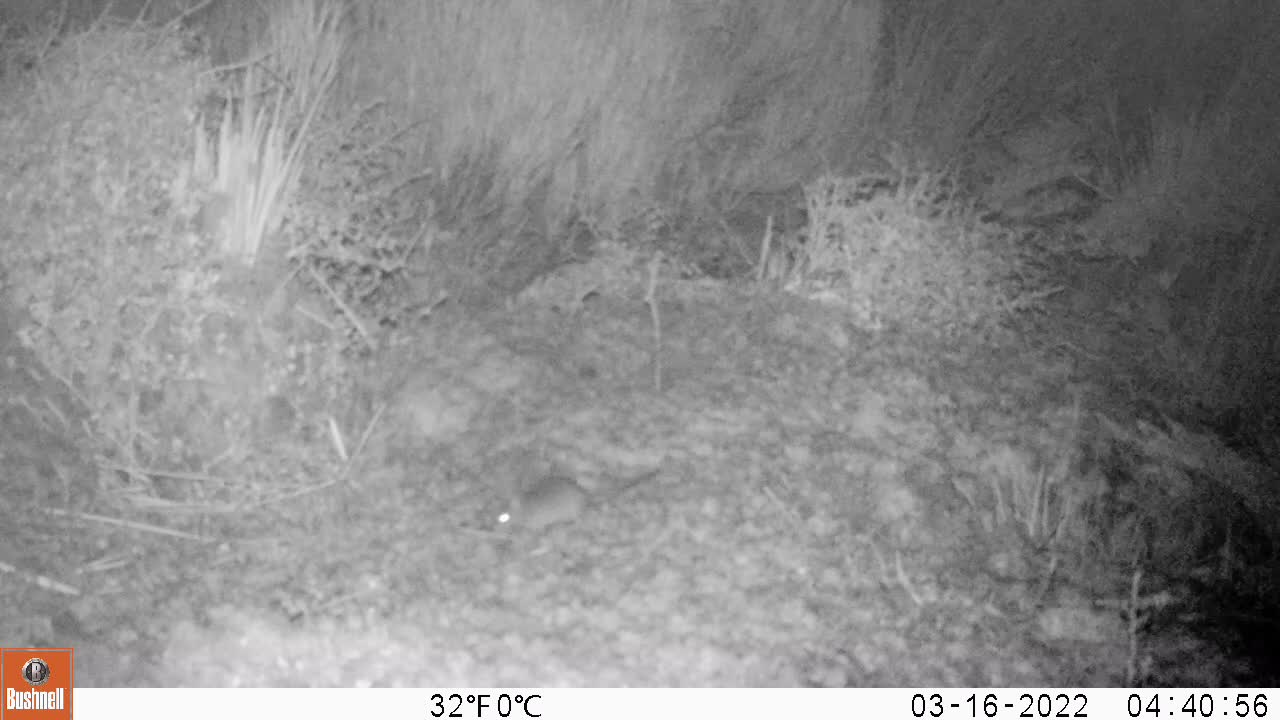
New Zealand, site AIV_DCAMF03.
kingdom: Animalia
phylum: Chordata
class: Mammalia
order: Rodentia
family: Muridae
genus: Mus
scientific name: Mus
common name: mouse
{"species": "mouse (Mus)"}